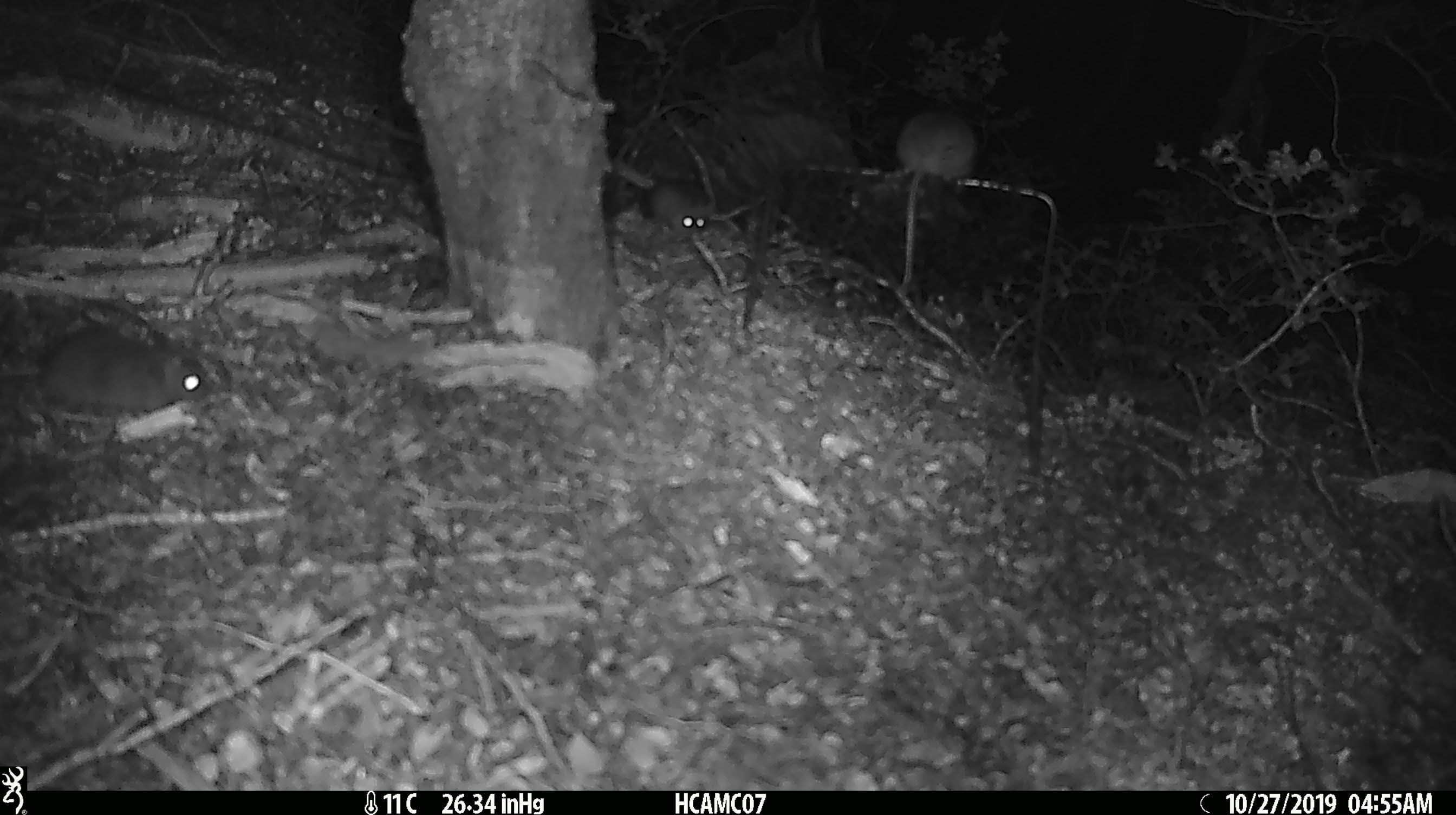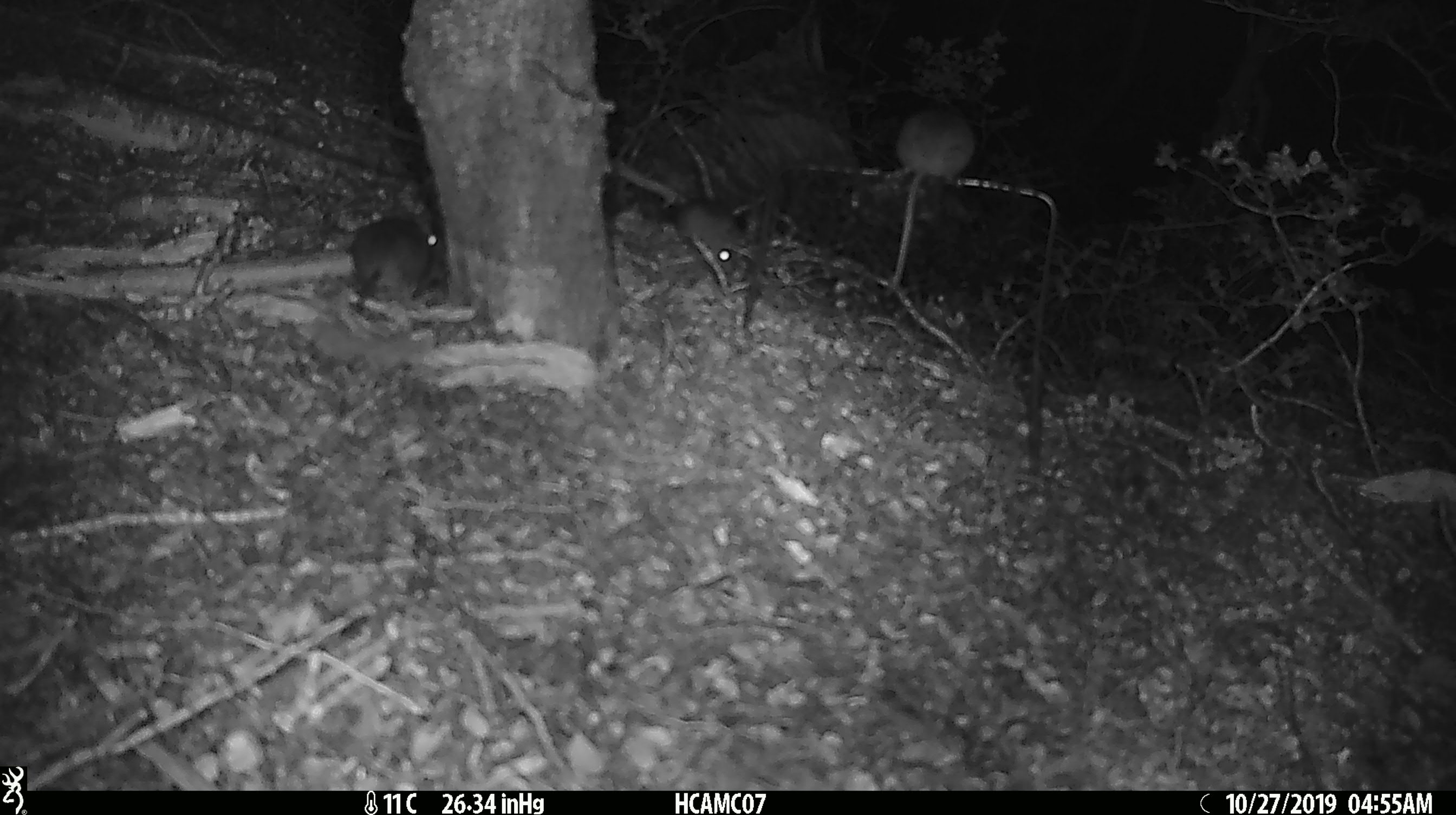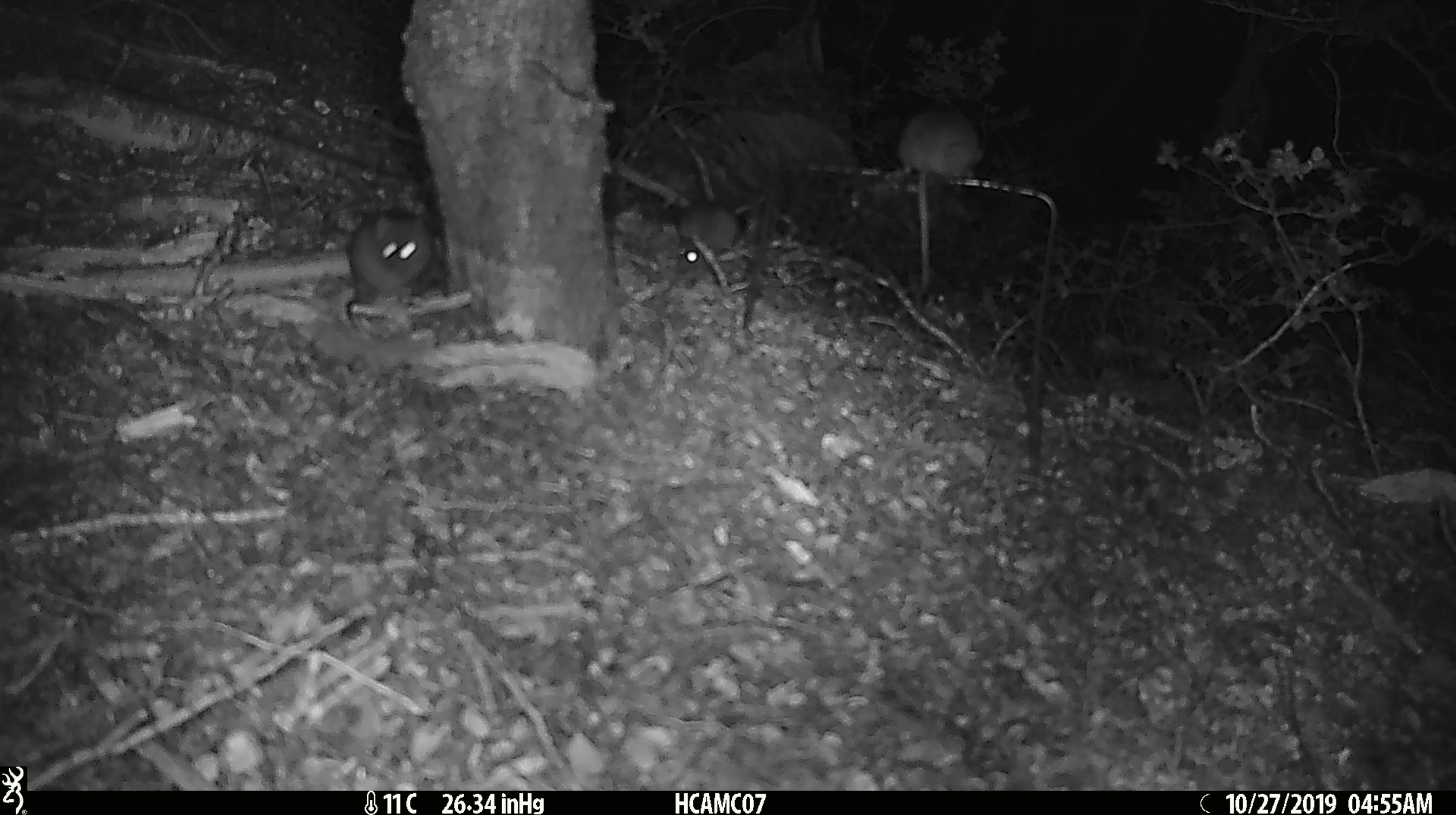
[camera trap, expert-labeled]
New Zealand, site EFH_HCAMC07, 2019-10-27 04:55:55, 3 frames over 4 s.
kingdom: Animalia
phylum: Chordata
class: Mammalia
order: Rodentia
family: Muridae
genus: Mus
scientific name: Mus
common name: mouse